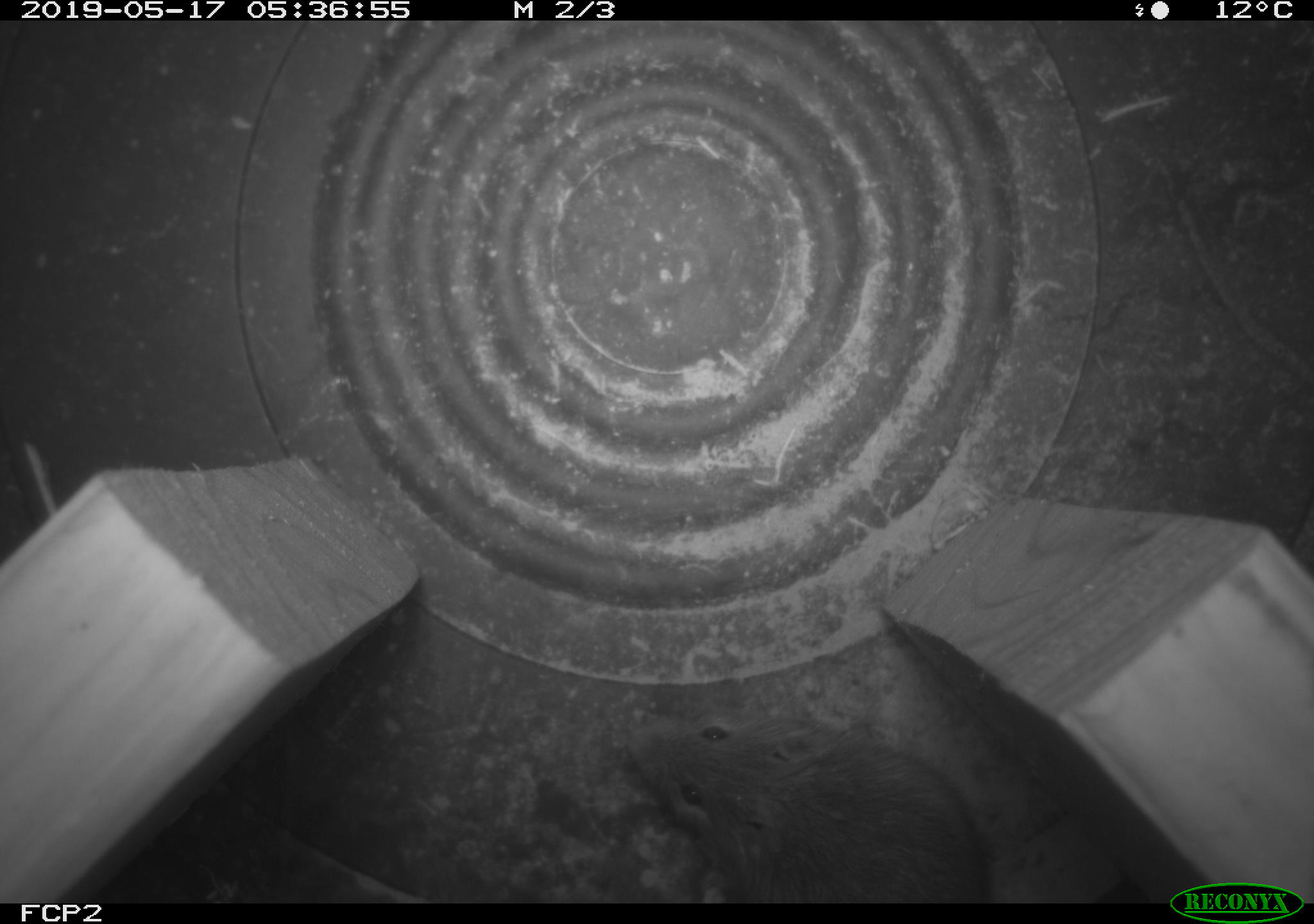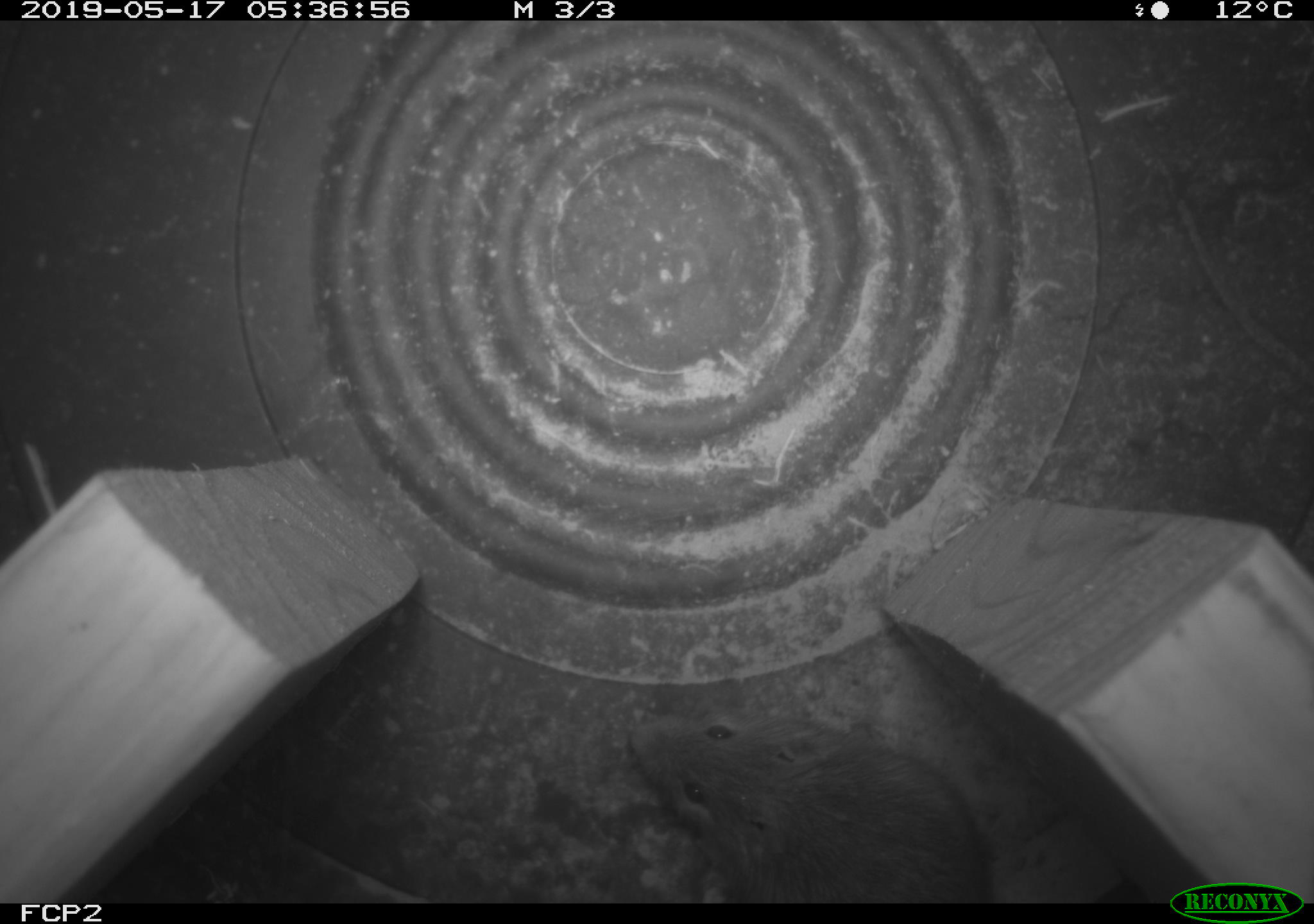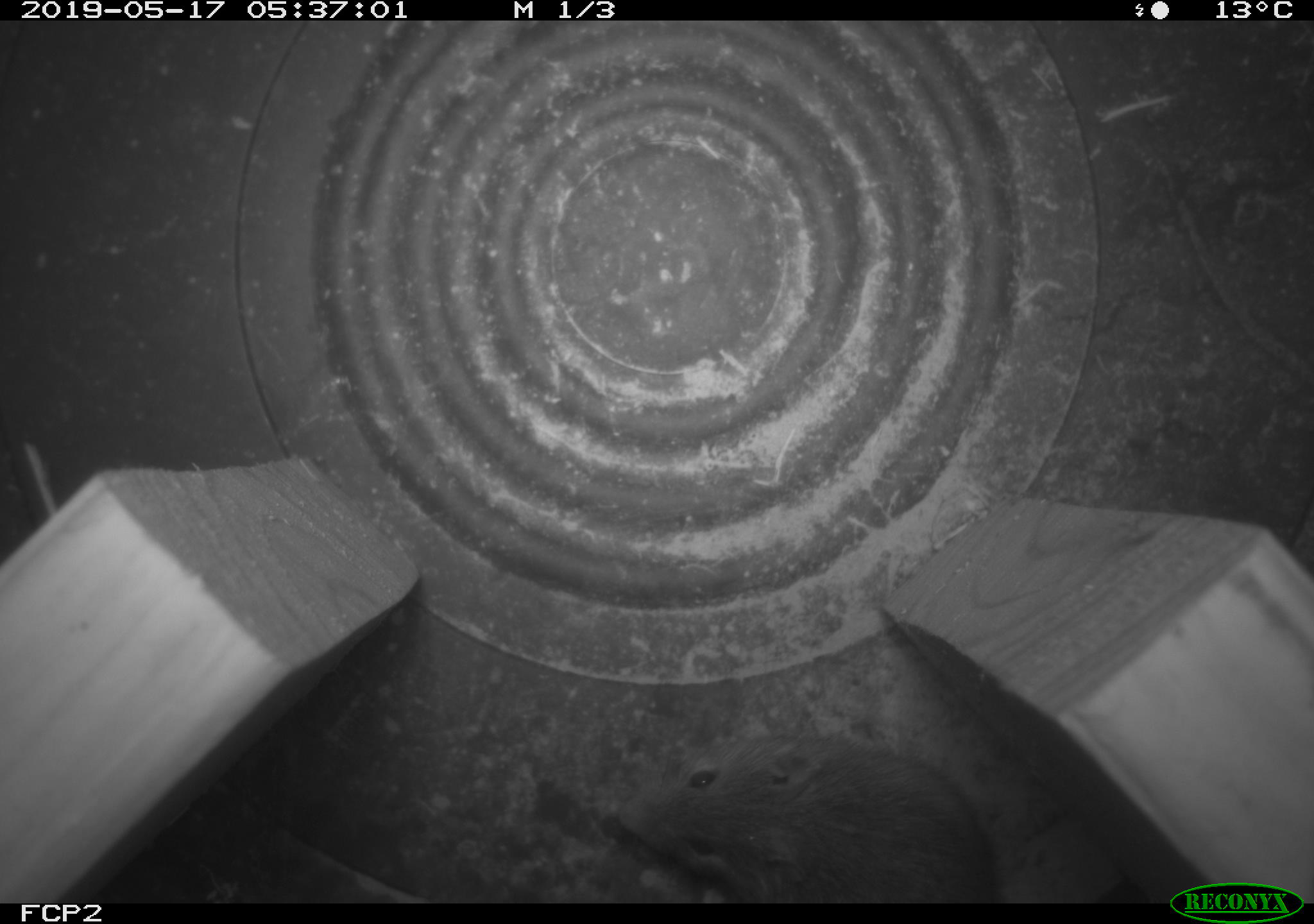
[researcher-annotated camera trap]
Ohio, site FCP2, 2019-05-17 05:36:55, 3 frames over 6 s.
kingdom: Animalia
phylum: Chordata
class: Mammalia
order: Rodentia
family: Zapodidae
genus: Napaeozapus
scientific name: Napaeozapus insignis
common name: woodland jumping mouse